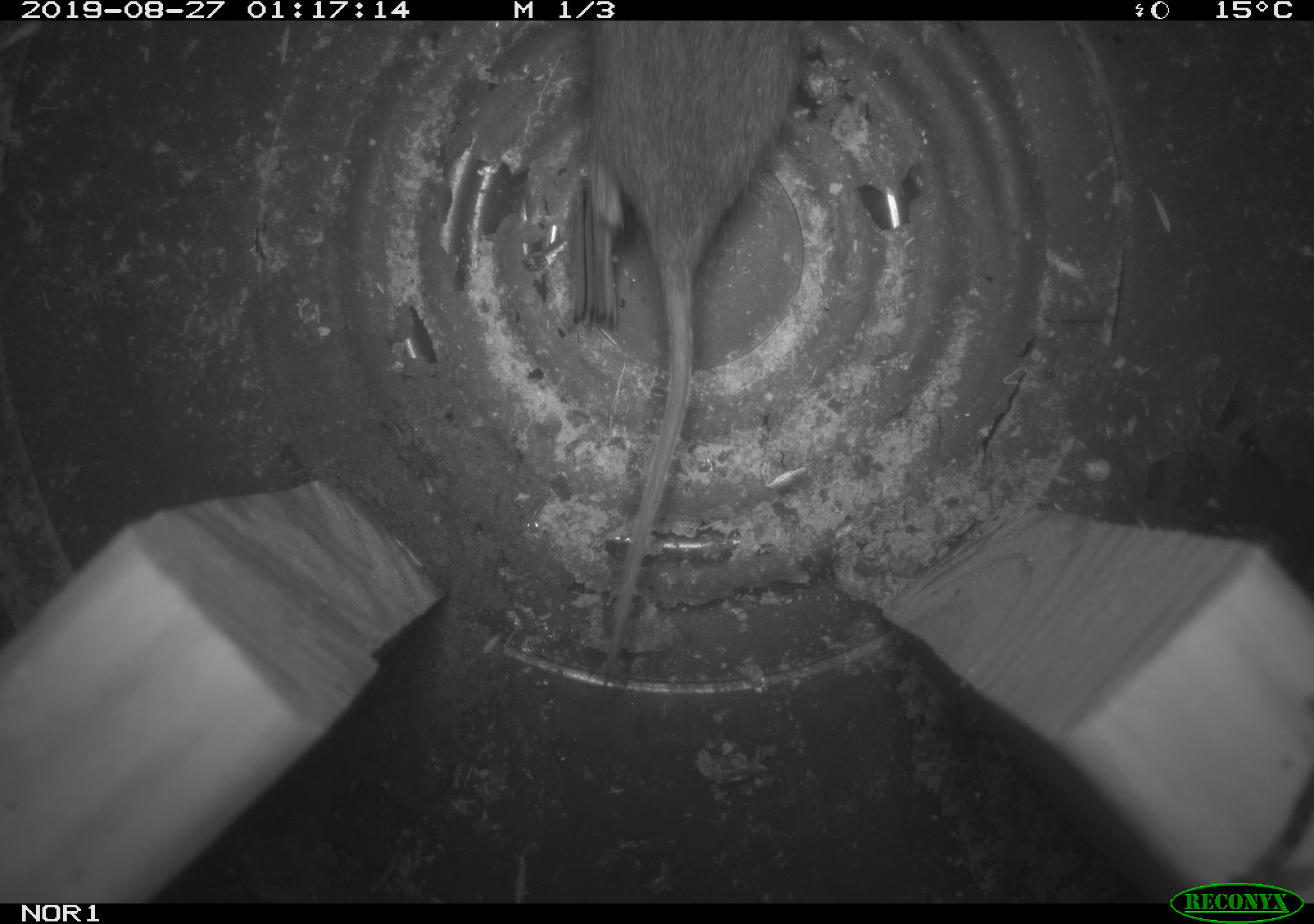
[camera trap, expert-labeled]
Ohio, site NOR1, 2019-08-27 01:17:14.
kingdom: Animalia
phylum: Chordata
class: Mammalia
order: Rodentia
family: Cricetidae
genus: Microtus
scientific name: Microtus pennsylvanicus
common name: meadow vole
Meadow vole (Microtus pennsylvanicus).